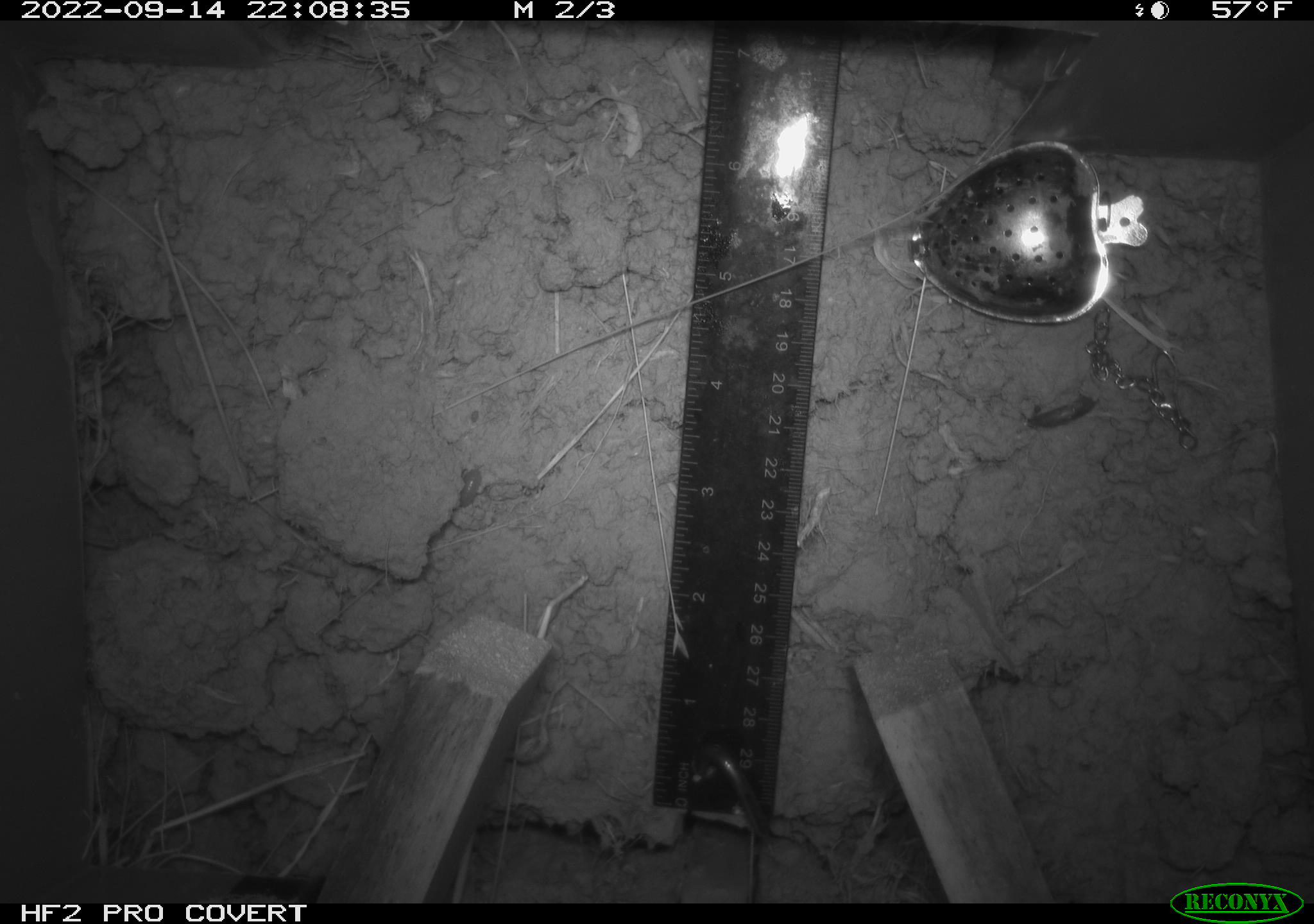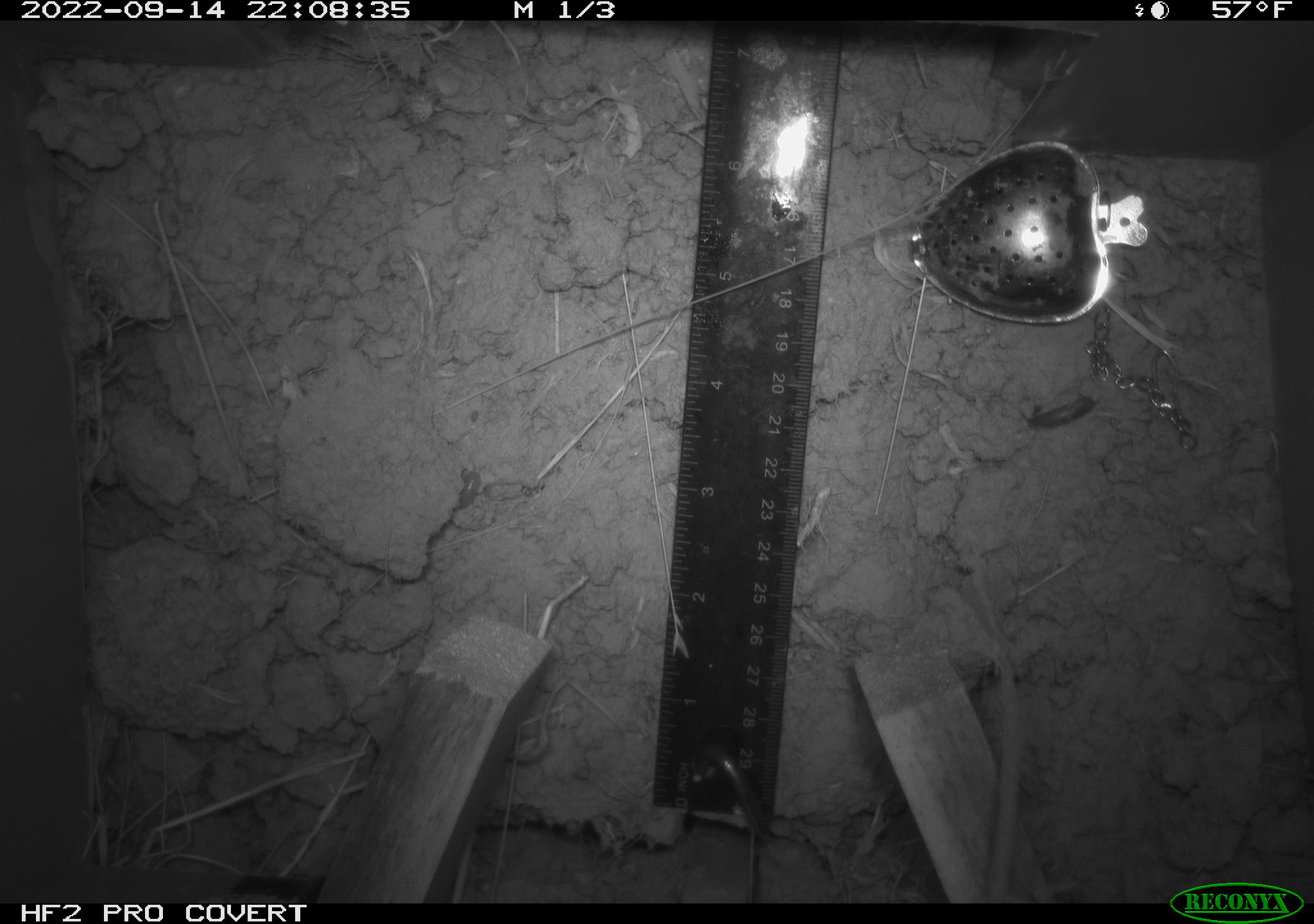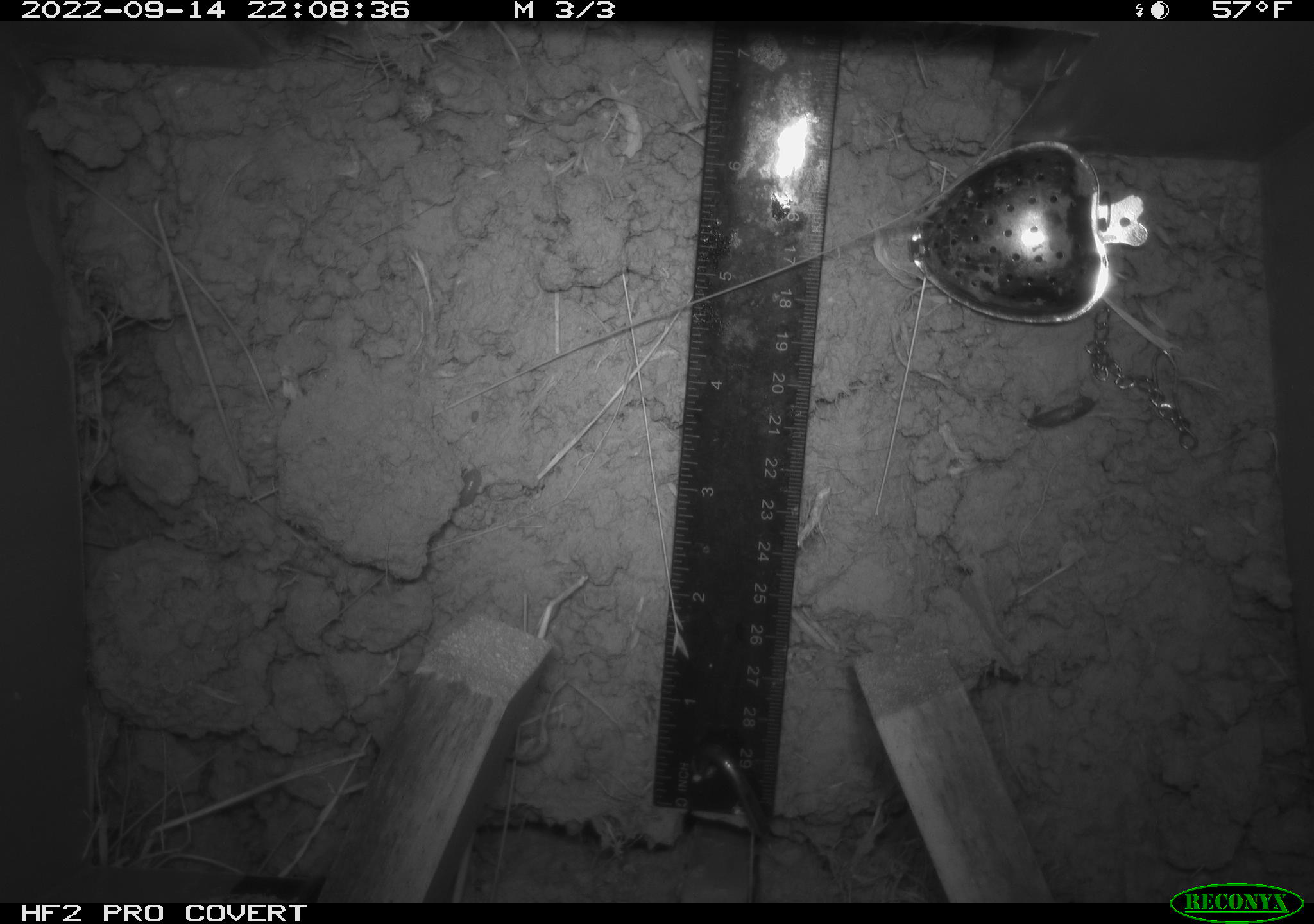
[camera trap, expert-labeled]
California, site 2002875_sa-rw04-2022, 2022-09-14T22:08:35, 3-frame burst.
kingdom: Animalia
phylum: Chordata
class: Mammalia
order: Rodentia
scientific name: Rodentia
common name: mouse species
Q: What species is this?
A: Mouse species (Rodentia).